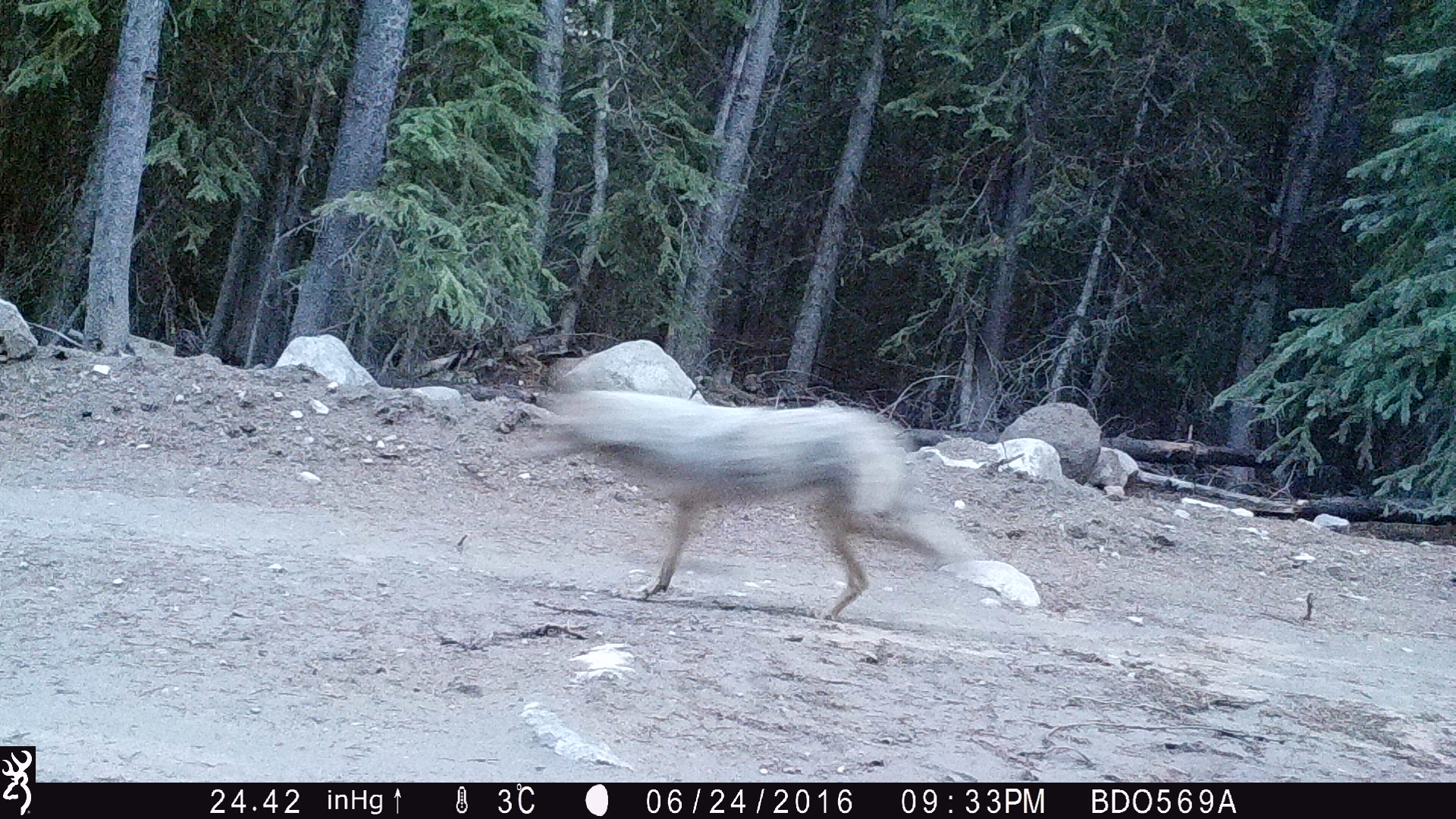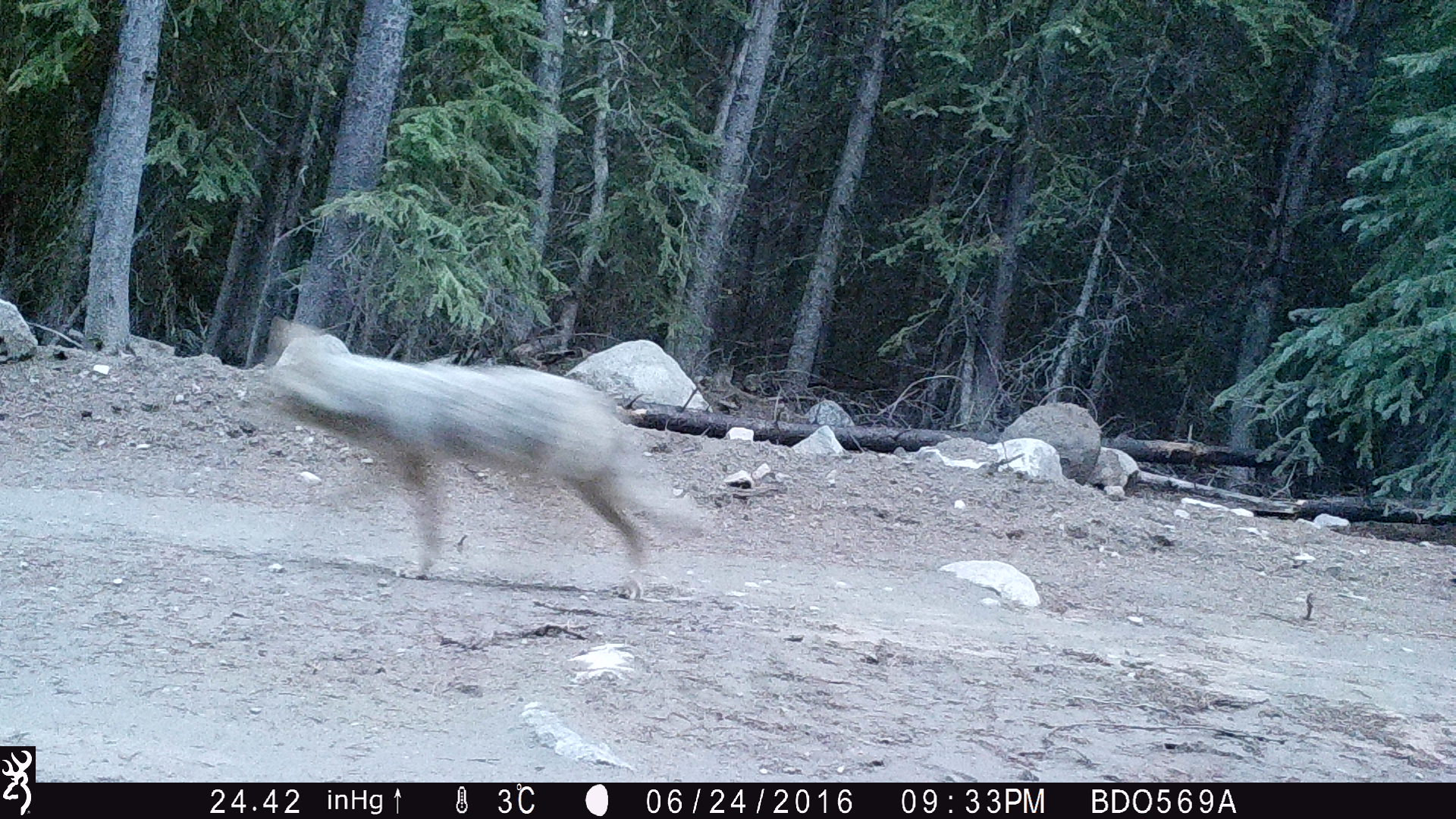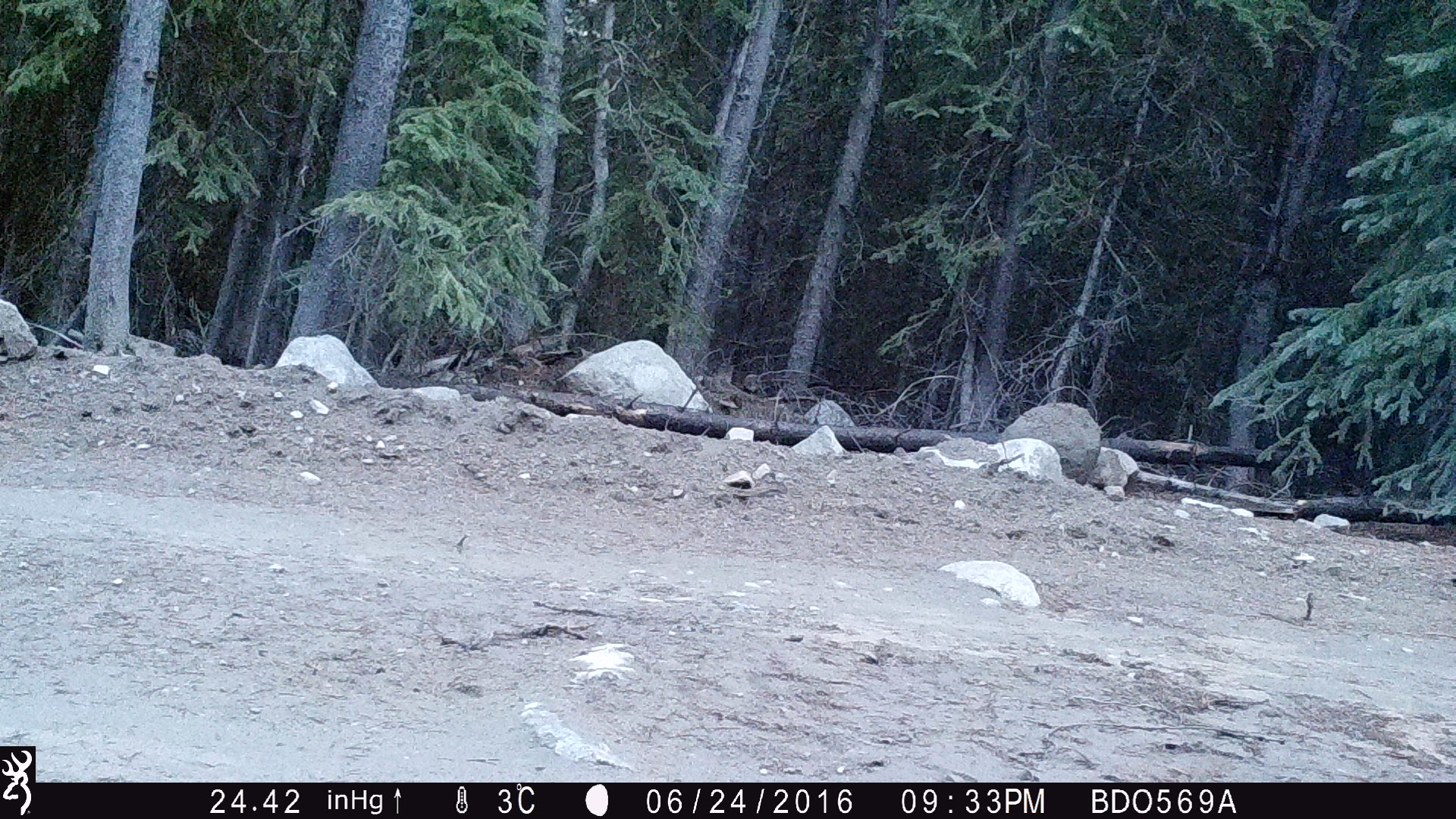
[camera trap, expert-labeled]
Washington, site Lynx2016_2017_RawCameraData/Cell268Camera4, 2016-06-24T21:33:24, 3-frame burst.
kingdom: Animalia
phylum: Chordata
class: Mammalia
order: Carnivora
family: Canidae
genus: Canis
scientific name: Canis latrans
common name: coyote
Canis latrans (coyote). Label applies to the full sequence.